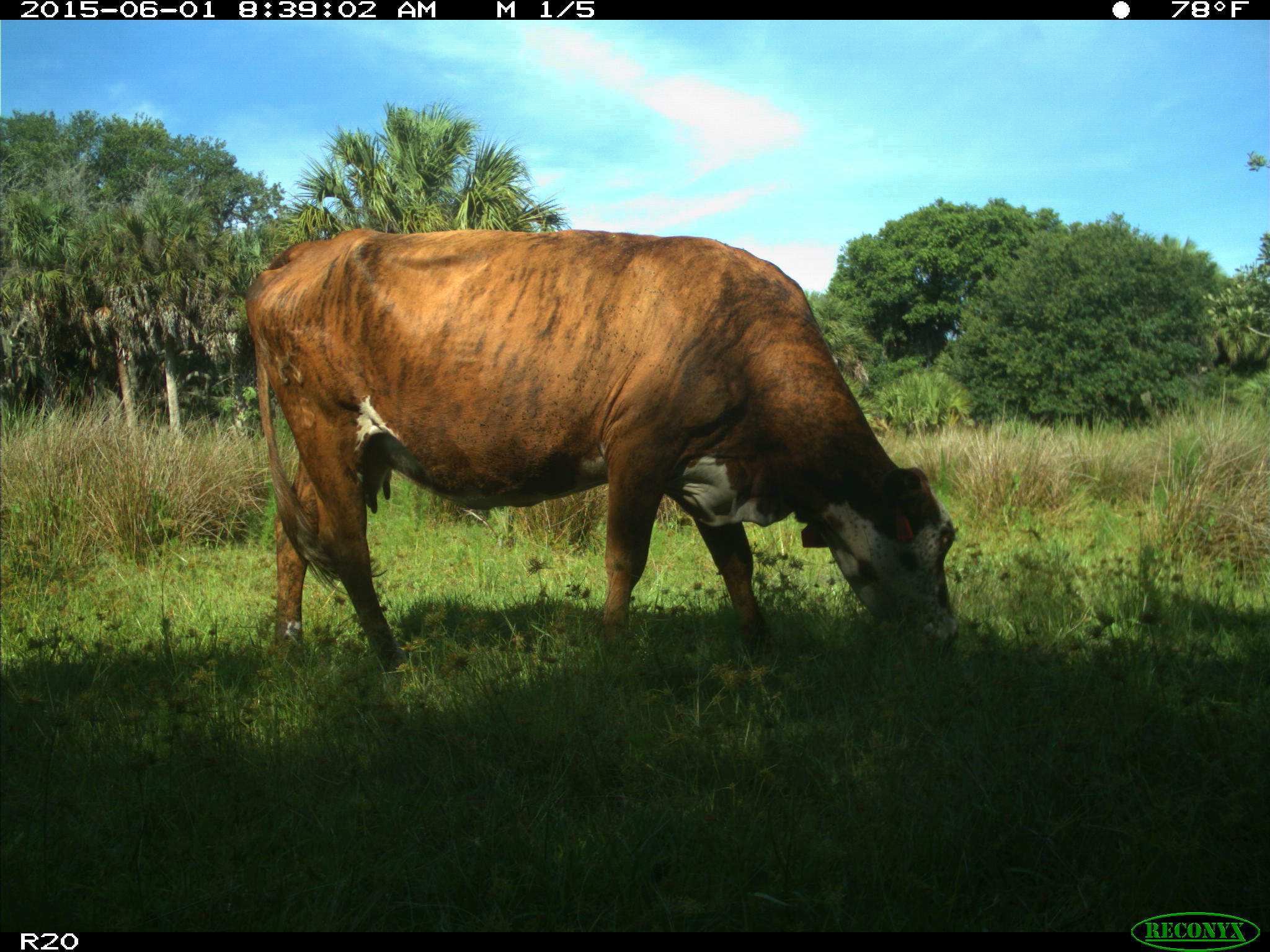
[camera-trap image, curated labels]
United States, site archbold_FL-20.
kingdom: Animalia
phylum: Chordata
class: Mammalia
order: Artiodactyla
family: Bovidae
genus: Bos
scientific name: Bos taurus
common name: domestic cow